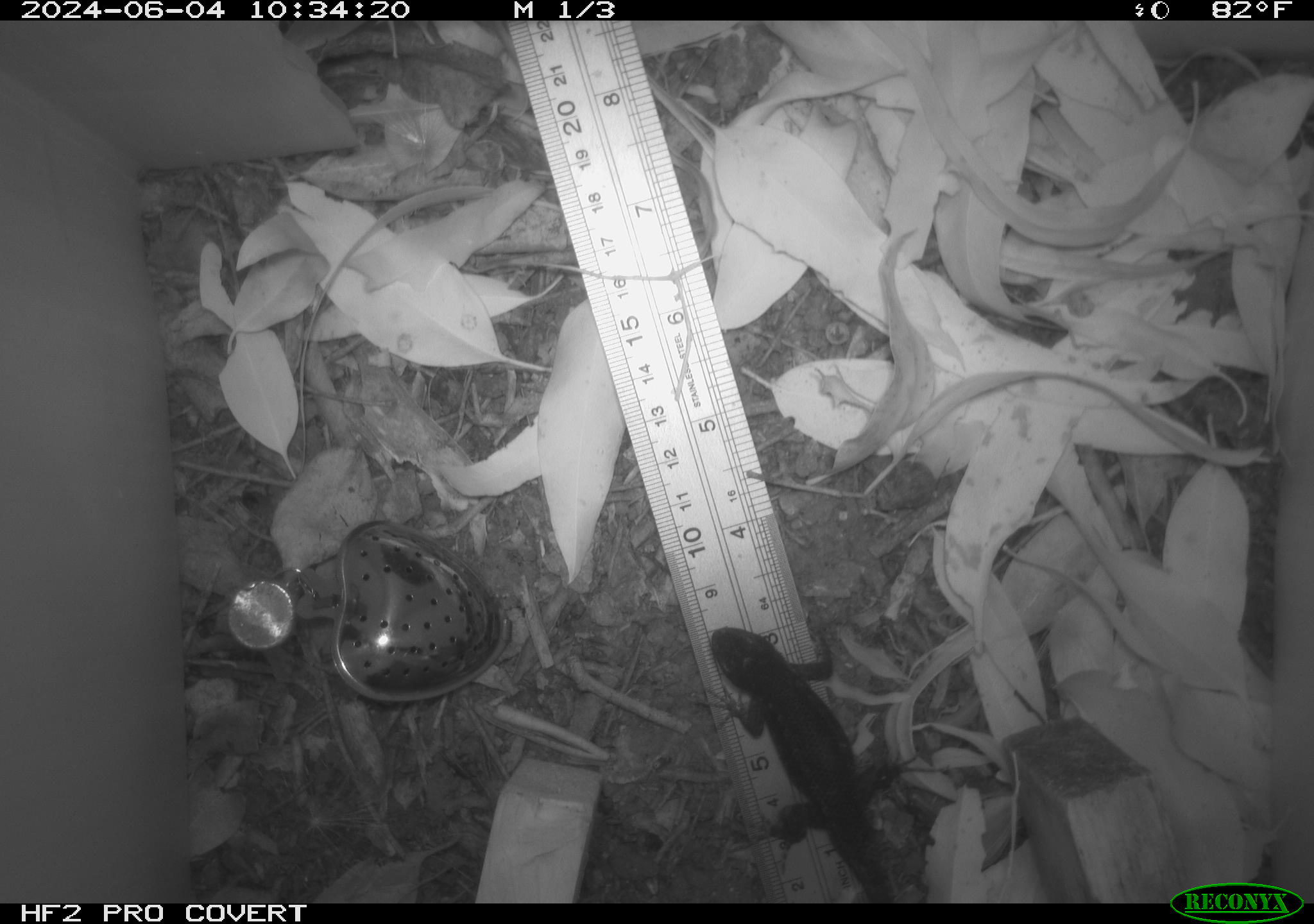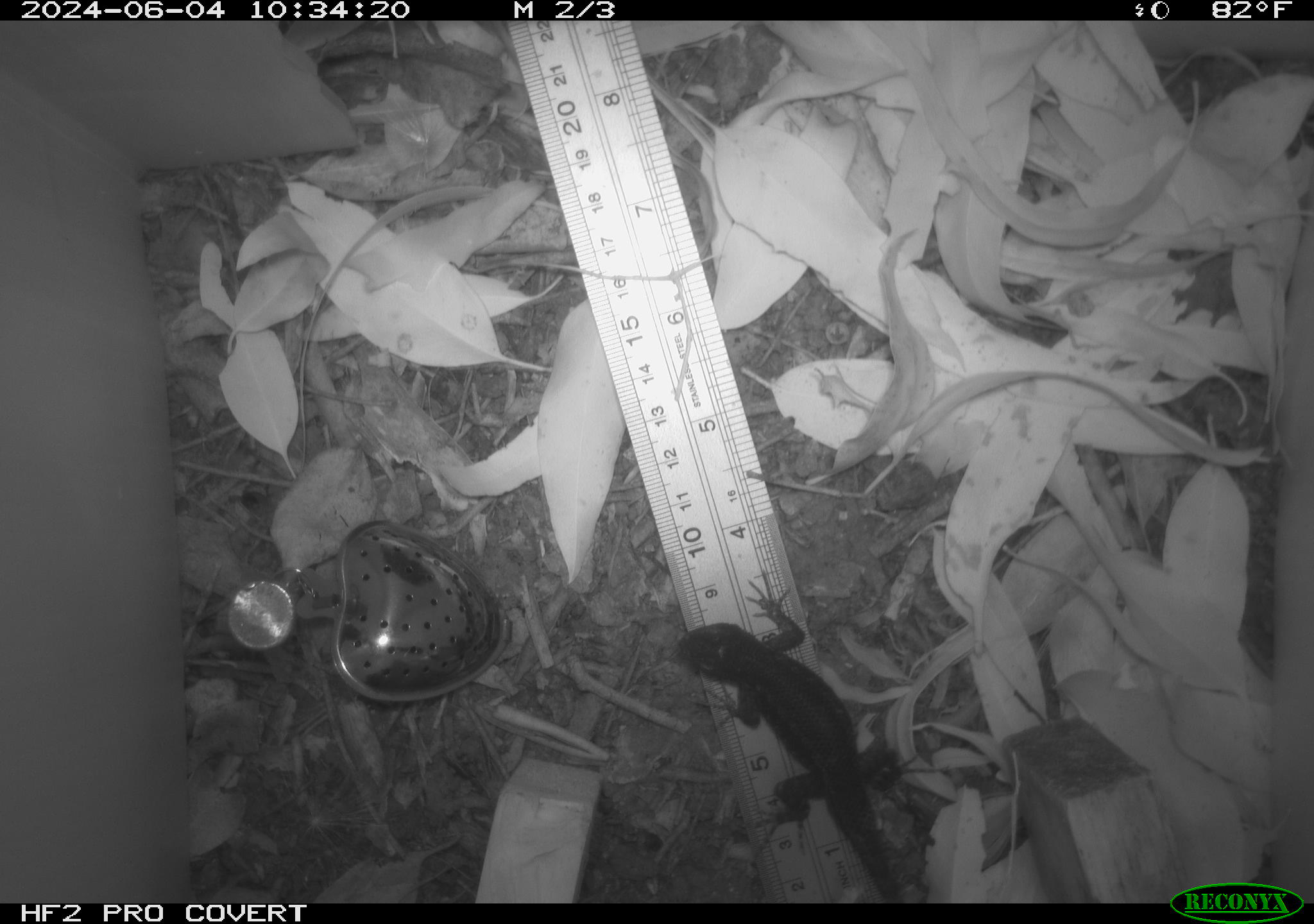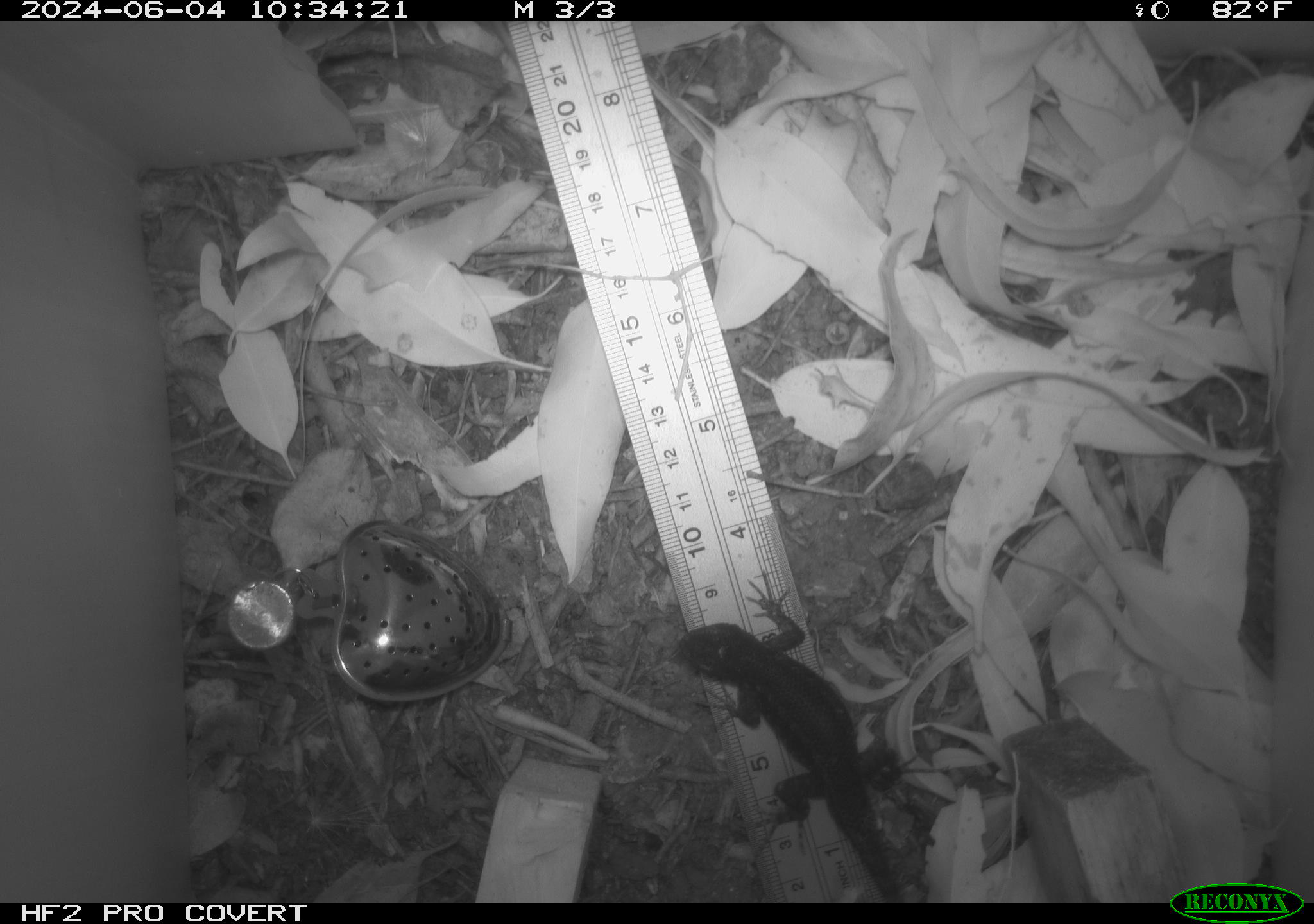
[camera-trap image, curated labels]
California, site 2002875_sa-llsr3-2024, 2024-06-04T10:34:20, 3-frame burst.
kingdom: Animalia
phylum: Chordata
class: Reptilia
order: Squamata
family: Phrynosomatidae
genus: Sceloporus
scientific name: Sceloporus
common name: spiny lizards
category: sceloporus species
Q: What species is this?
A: Sceloporus species (spiny lizards) (Sceloporus).